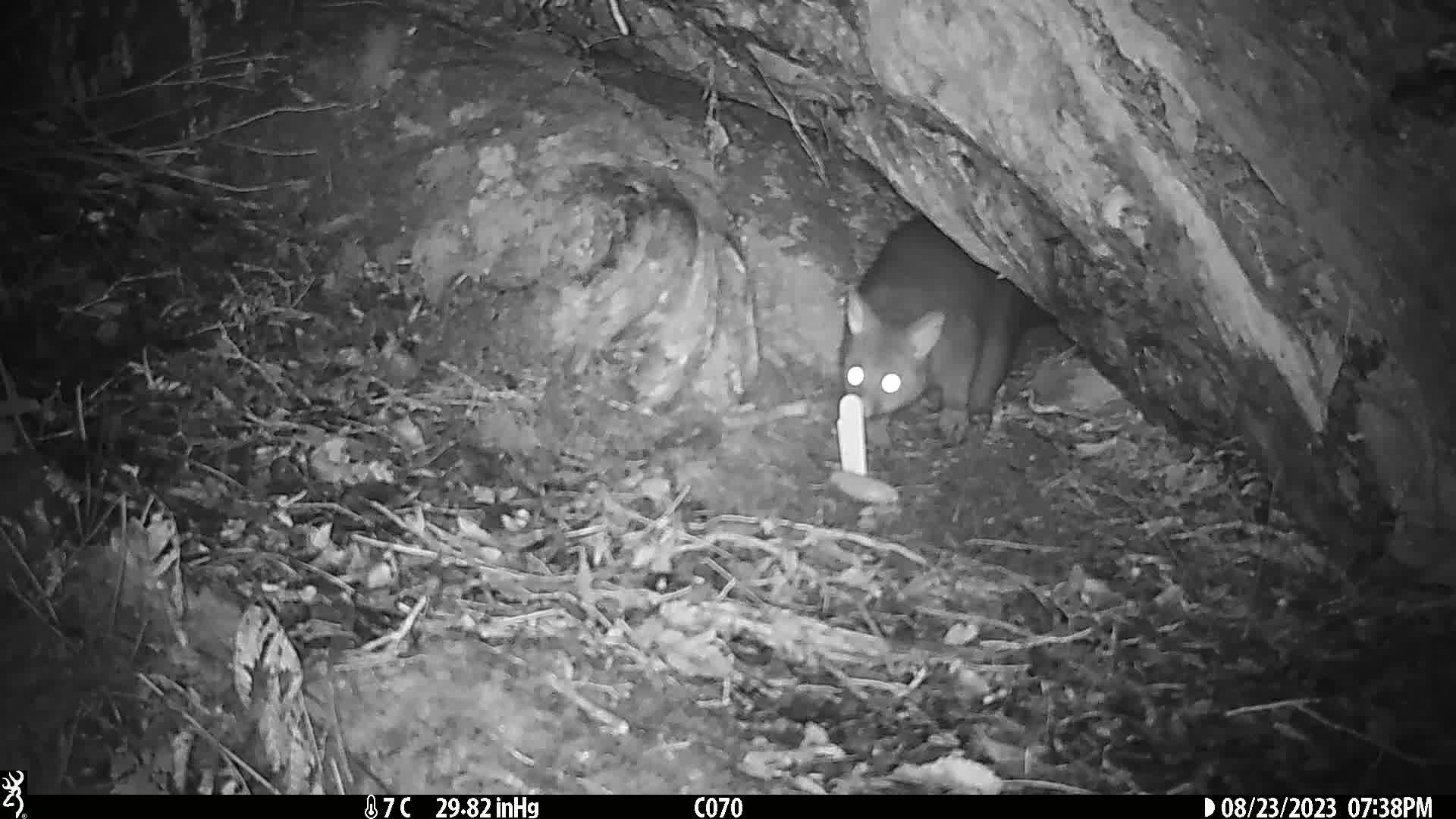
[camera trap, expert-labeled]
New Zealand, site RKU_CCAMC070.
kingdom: Animalia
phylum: Chordata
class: Mammalia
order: Diprotodontia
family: Phalangeridae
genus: Trichosurus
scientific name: Trichosurus vulpecula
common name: common brushtail possum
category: possum